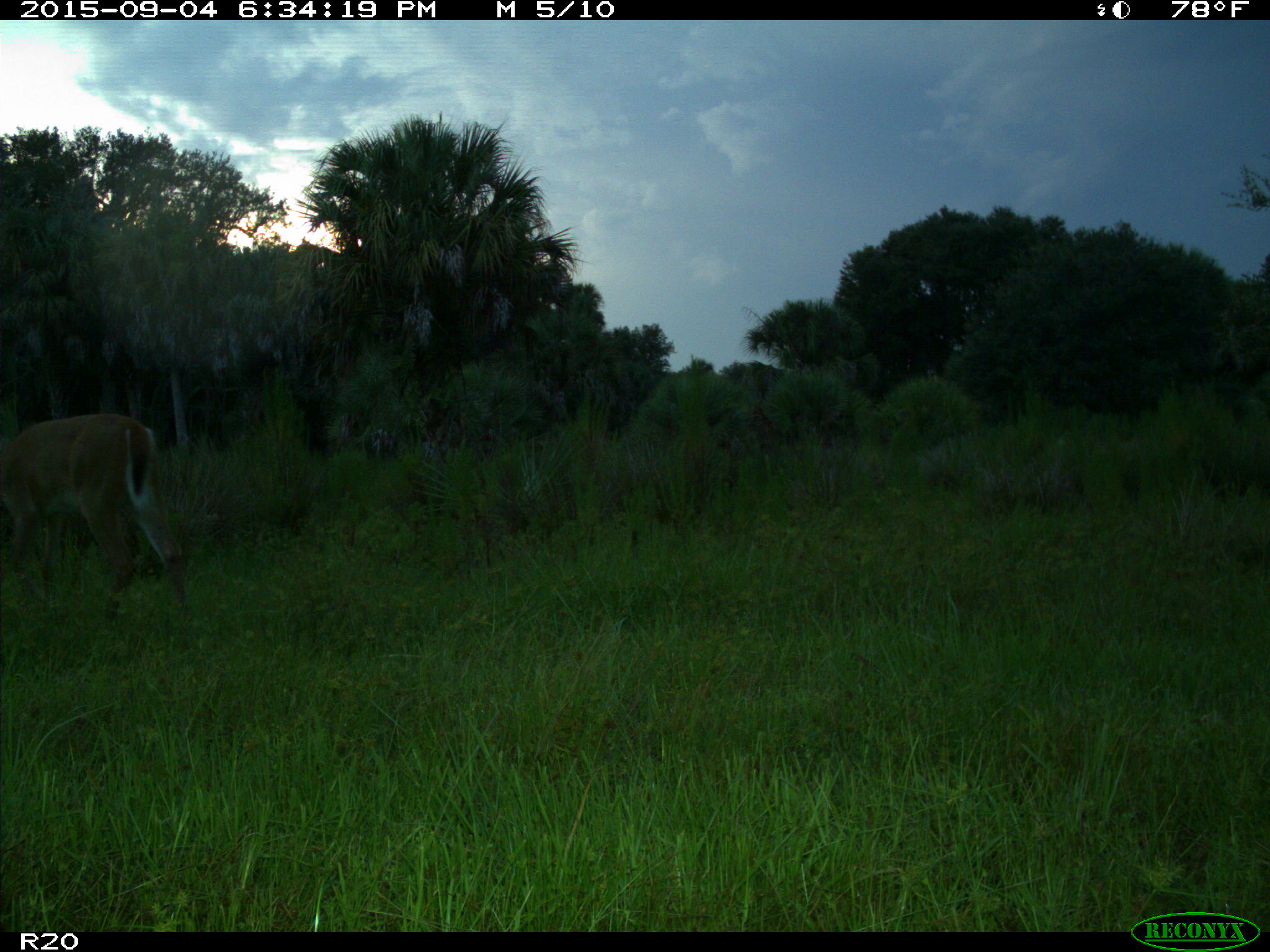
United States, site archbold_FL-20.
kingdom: Animalia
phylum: Chordata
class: Mammalia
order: Artiodactyla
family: Cervidae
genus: Odocoileus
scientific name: Odocoileus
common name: deer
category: unidentified deer